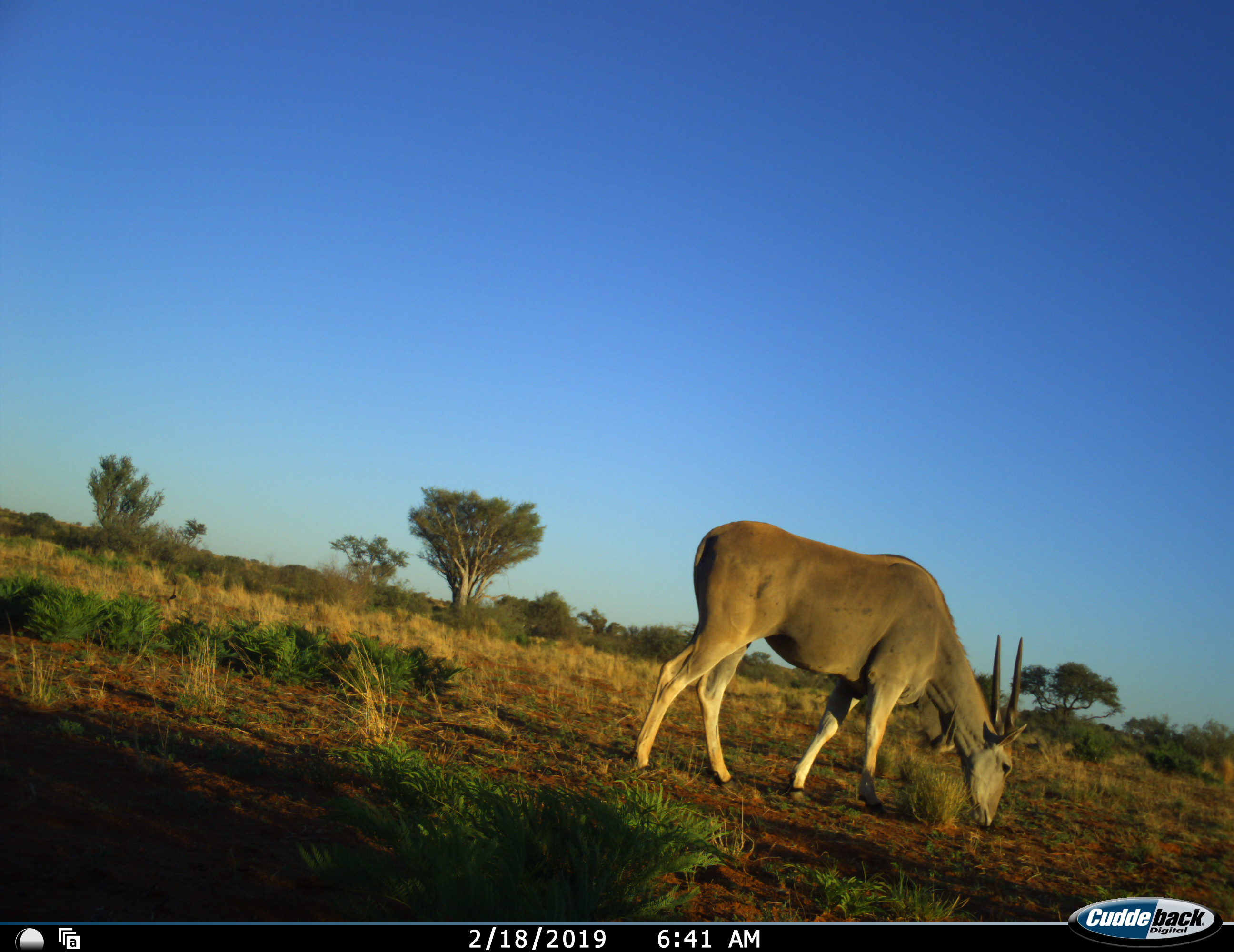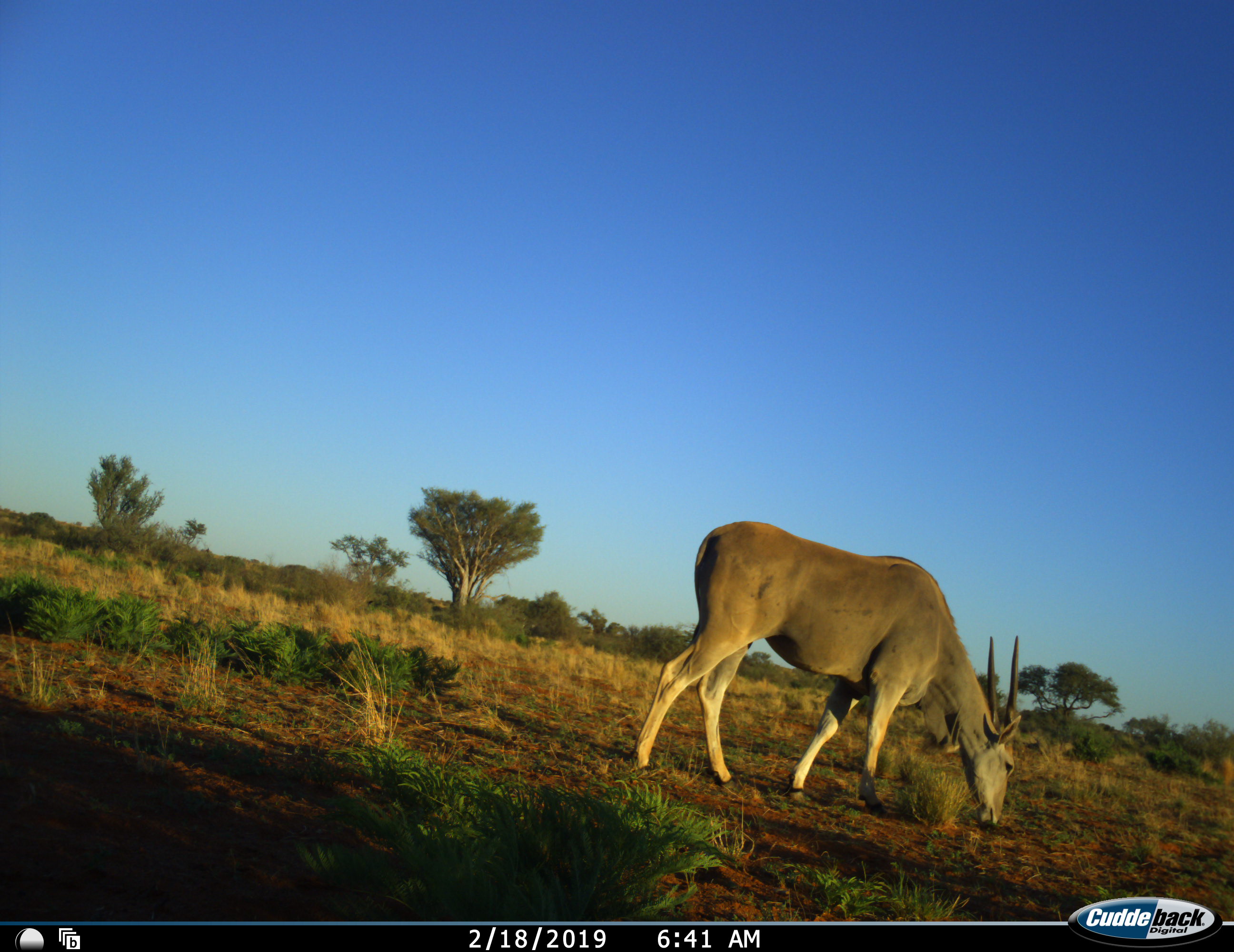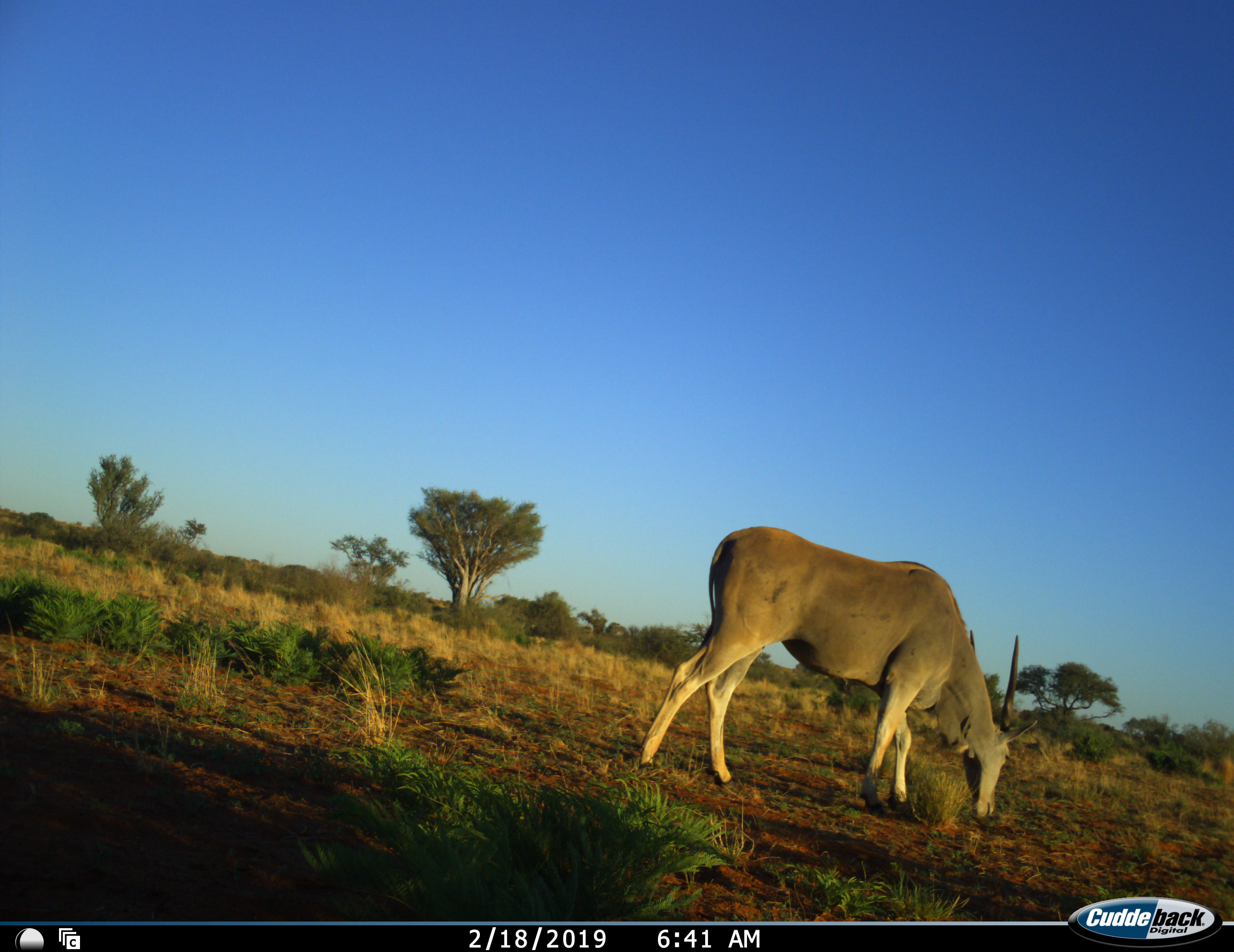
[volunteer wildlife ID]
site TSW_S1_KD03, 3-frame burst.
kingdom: Animalia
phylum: Chordata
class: Mammalia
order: Artiodactyla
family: Bovidae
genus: Tragelaphus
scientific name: Tragelaphus oryx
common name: eland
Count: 1.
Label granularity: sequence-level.